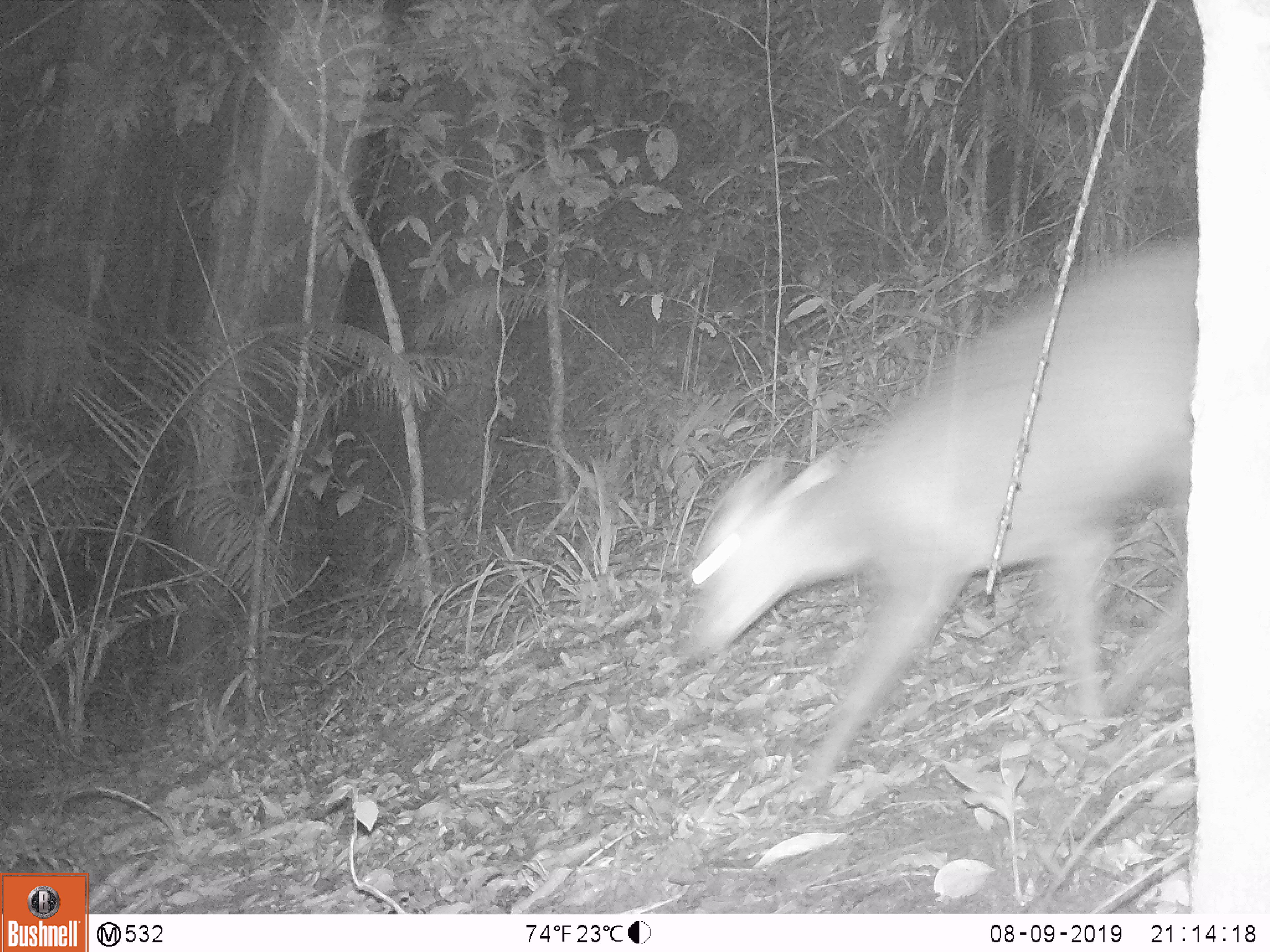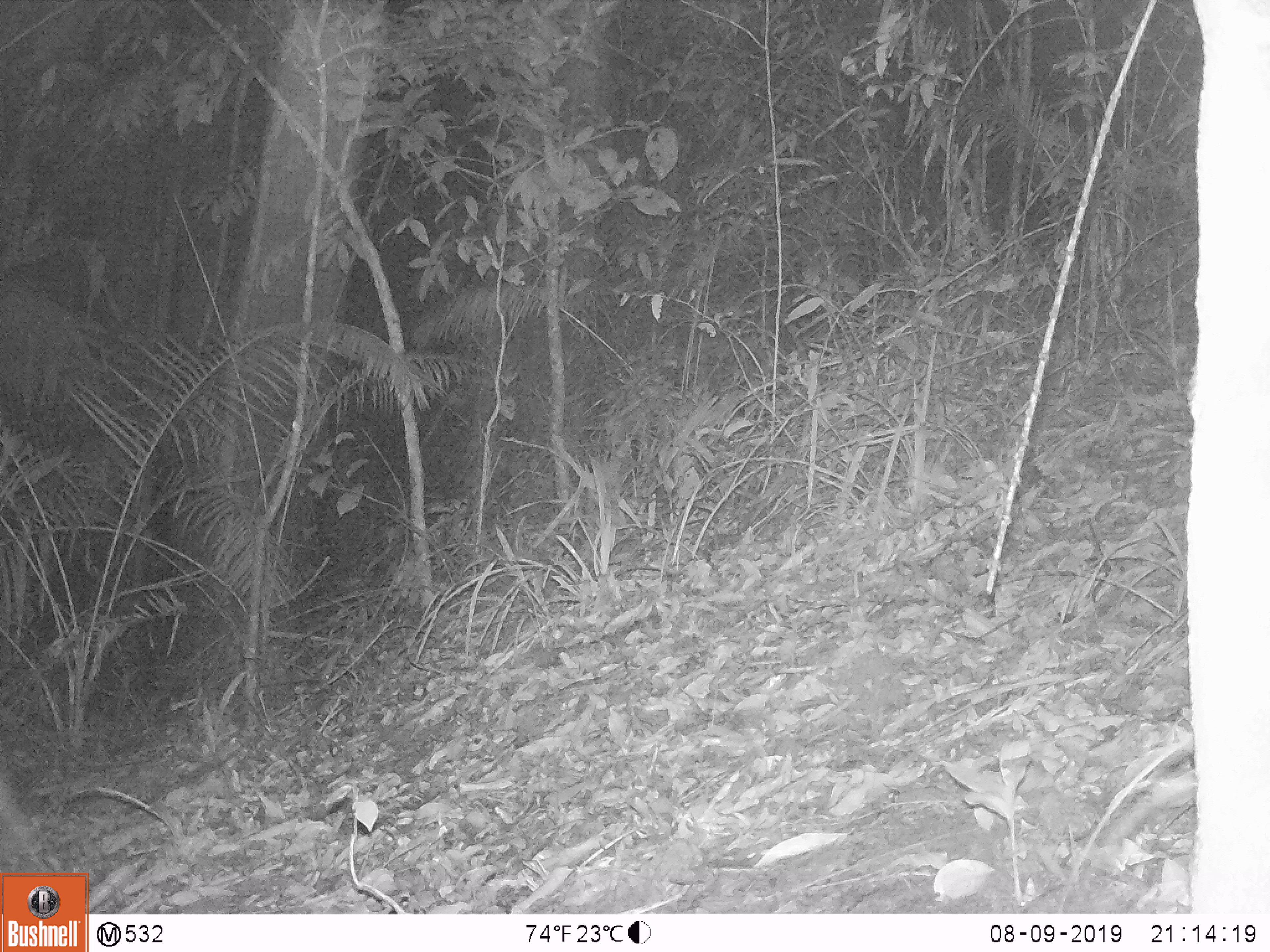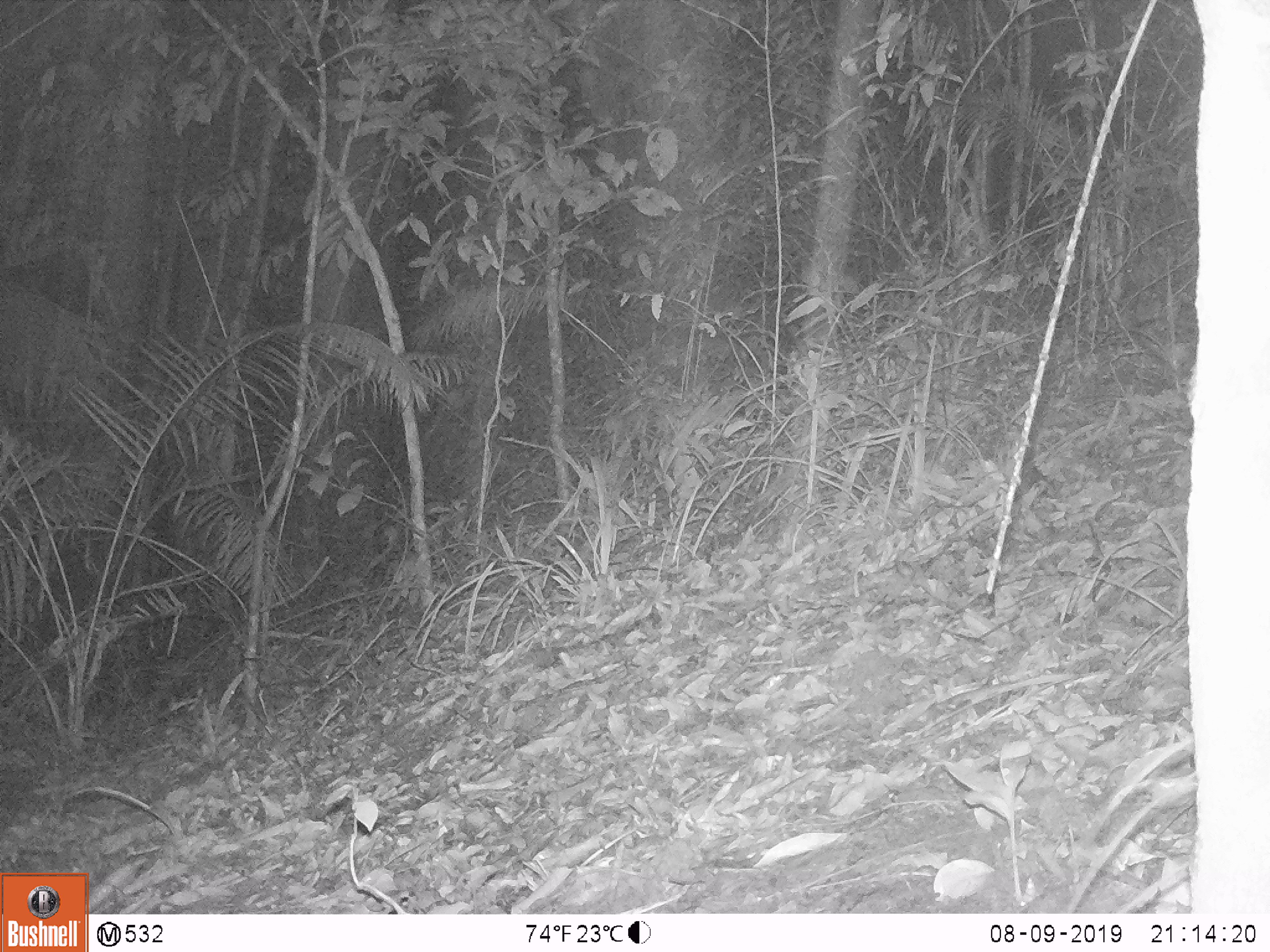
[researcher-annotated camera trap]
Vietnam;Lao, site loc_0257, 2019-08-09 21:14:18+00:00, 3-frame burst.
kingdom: Animalia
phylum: Chordata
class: Mammalia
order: Artiodactyla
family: Cervidae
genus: Muntiacus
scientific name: Muntiacus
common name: muntjacs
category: unidentified muntjac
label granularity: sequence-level